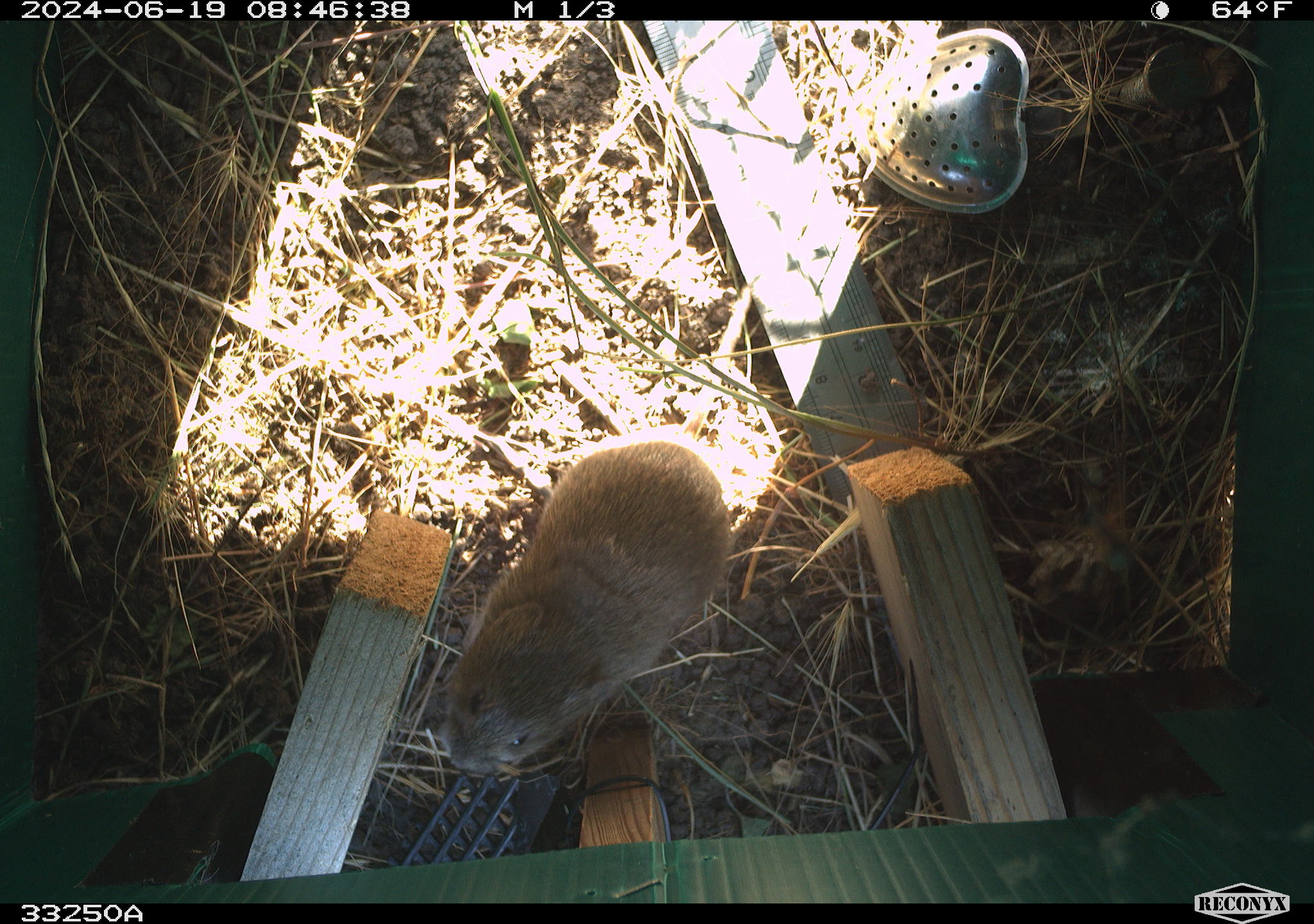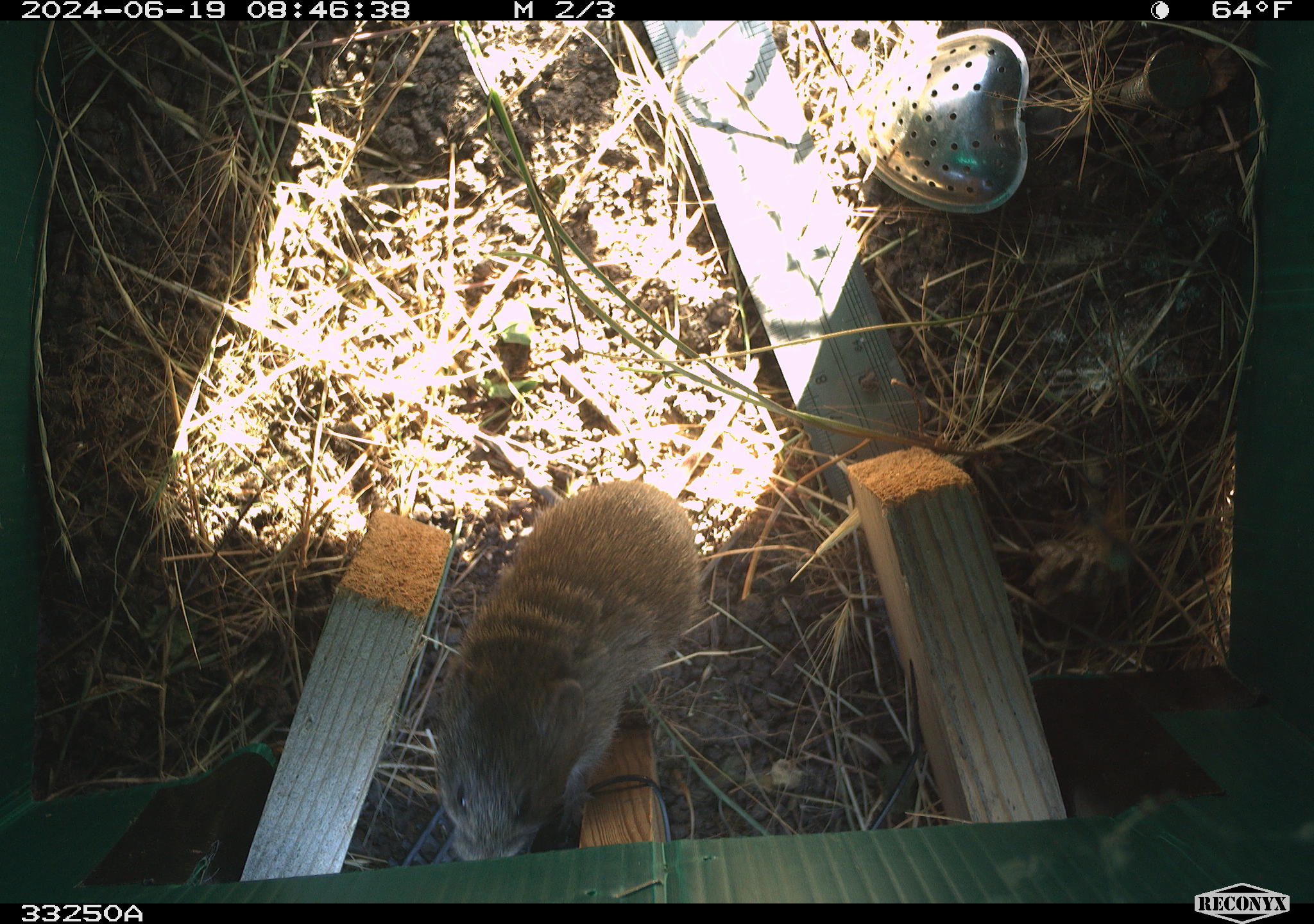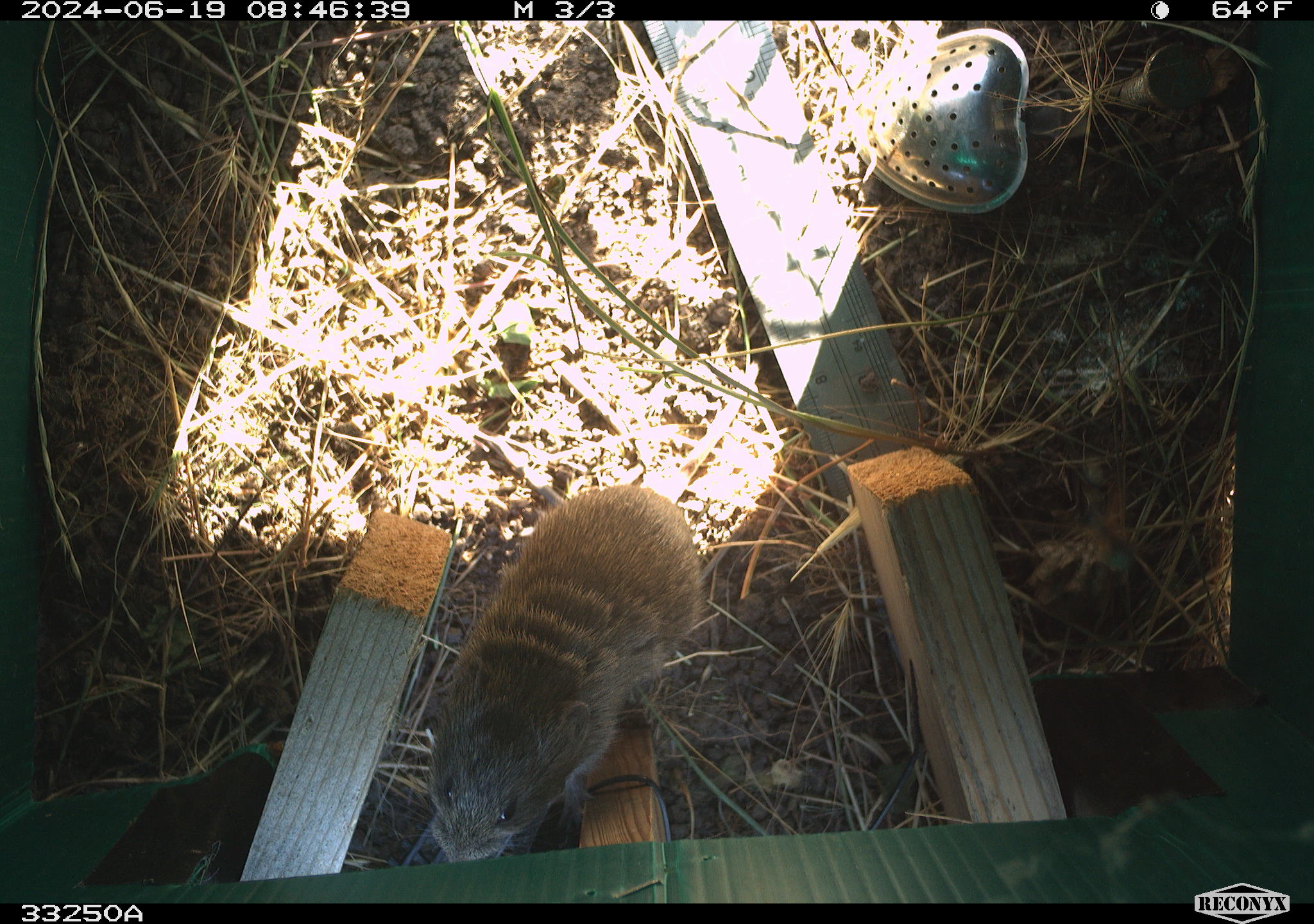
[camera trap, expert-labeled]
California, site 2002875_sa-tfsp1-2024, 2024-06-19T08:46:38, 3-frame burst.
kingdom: Animalia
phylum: Chordata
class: Mammalia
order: Rodentia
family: Cricetidae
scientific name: Arvicolinae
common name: voles, lemmings, and muskrats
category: arvicolinae subfamily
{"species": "arvicolinae subfamily (voles, lemmings, and muskrats) (Arvicolinae)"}